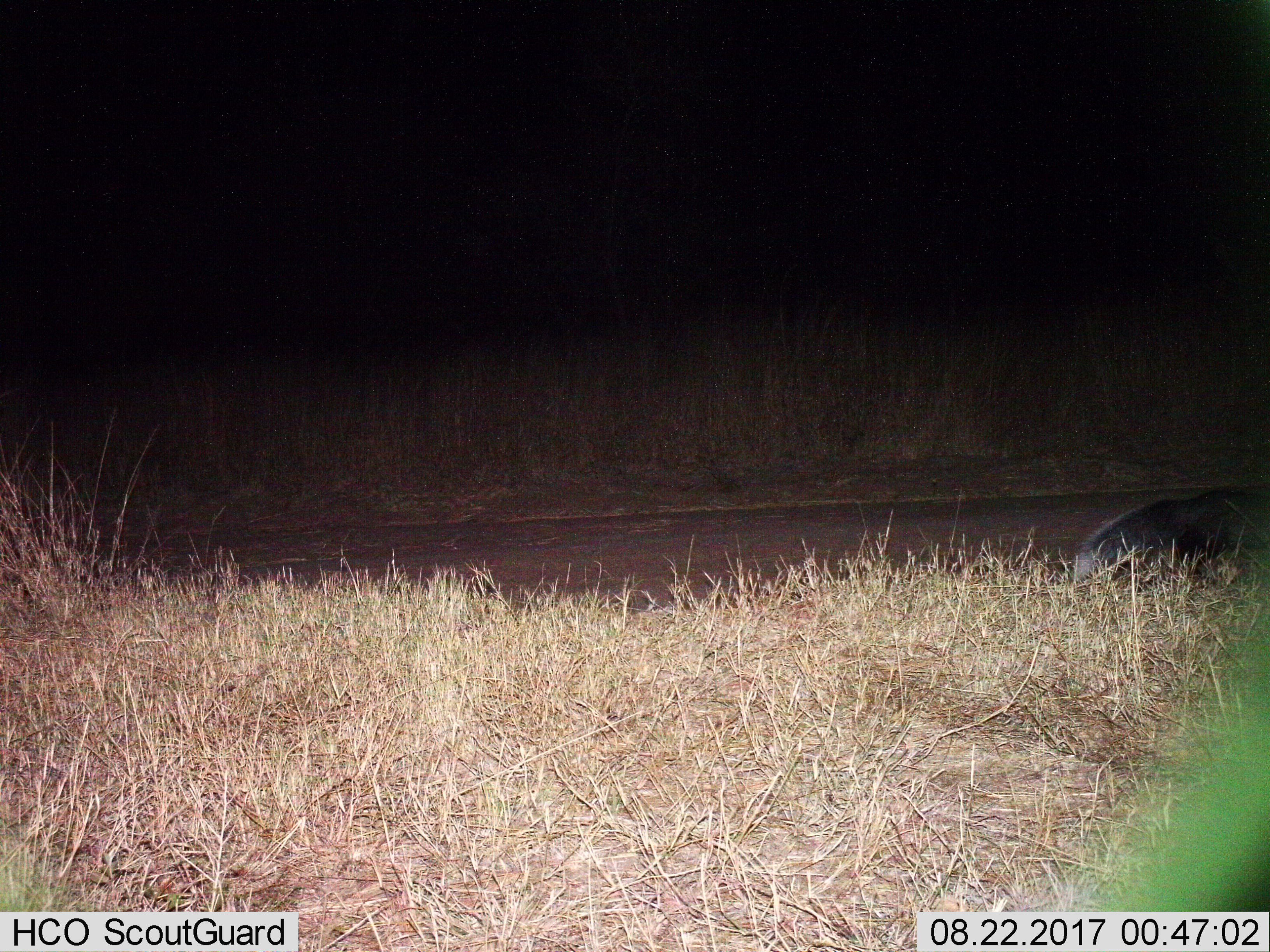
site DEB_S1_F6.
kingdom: Animalia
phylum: Chordata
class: Mammalia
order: Carnivora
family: Herpestidae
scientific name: Herpestidae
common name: mongoose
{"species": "mongoose (Herpestidae)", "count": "1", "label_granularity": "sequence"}